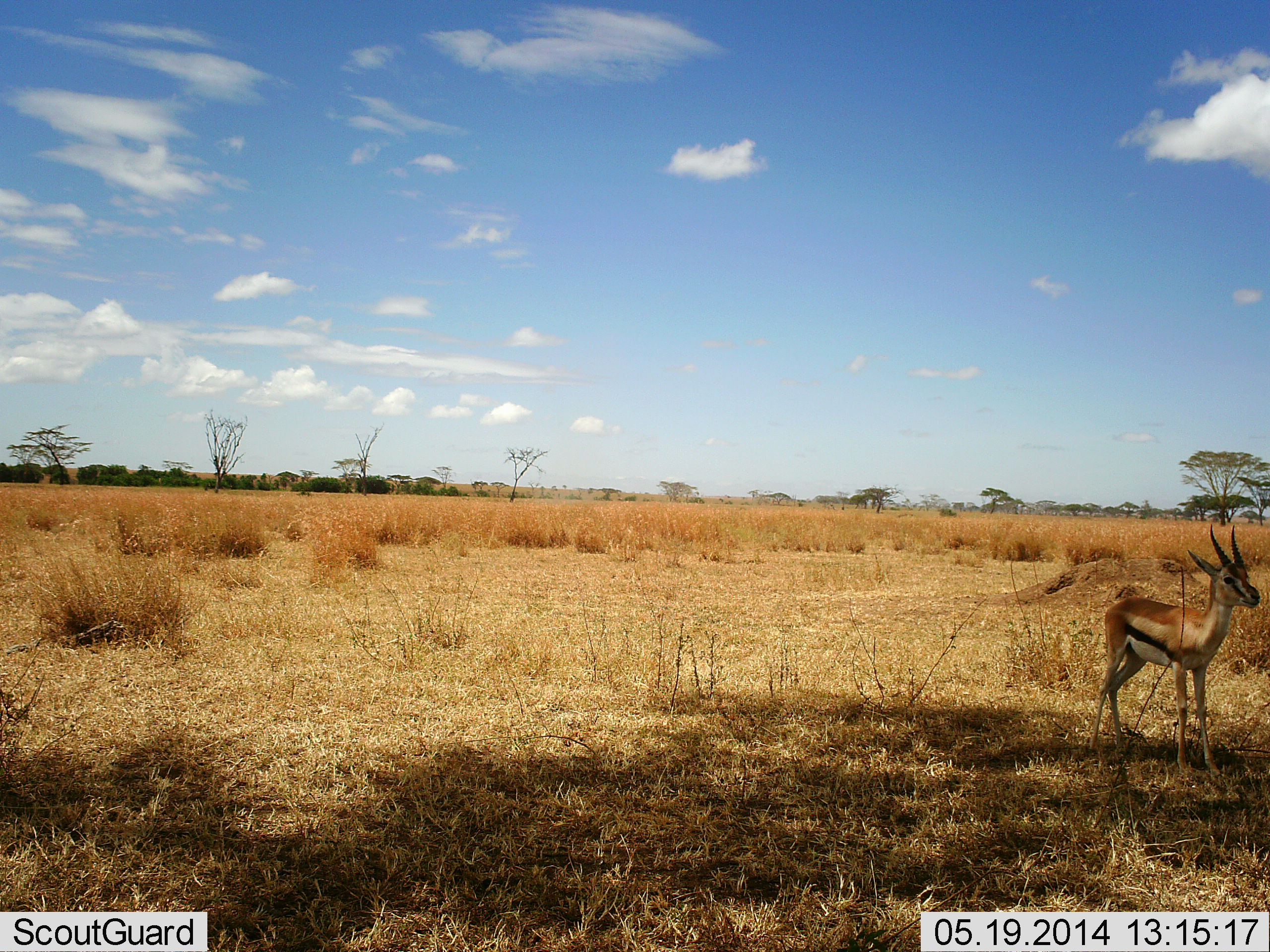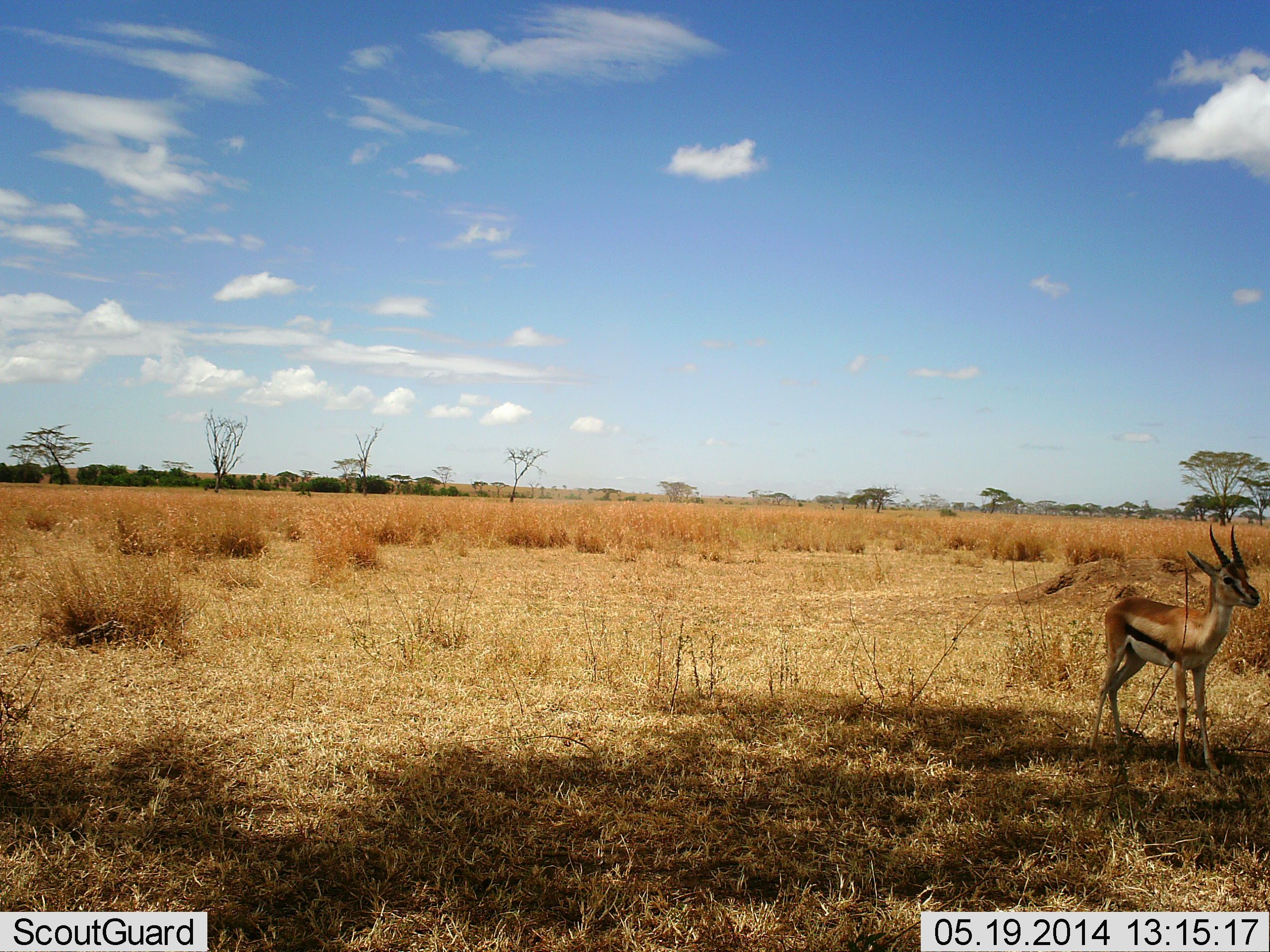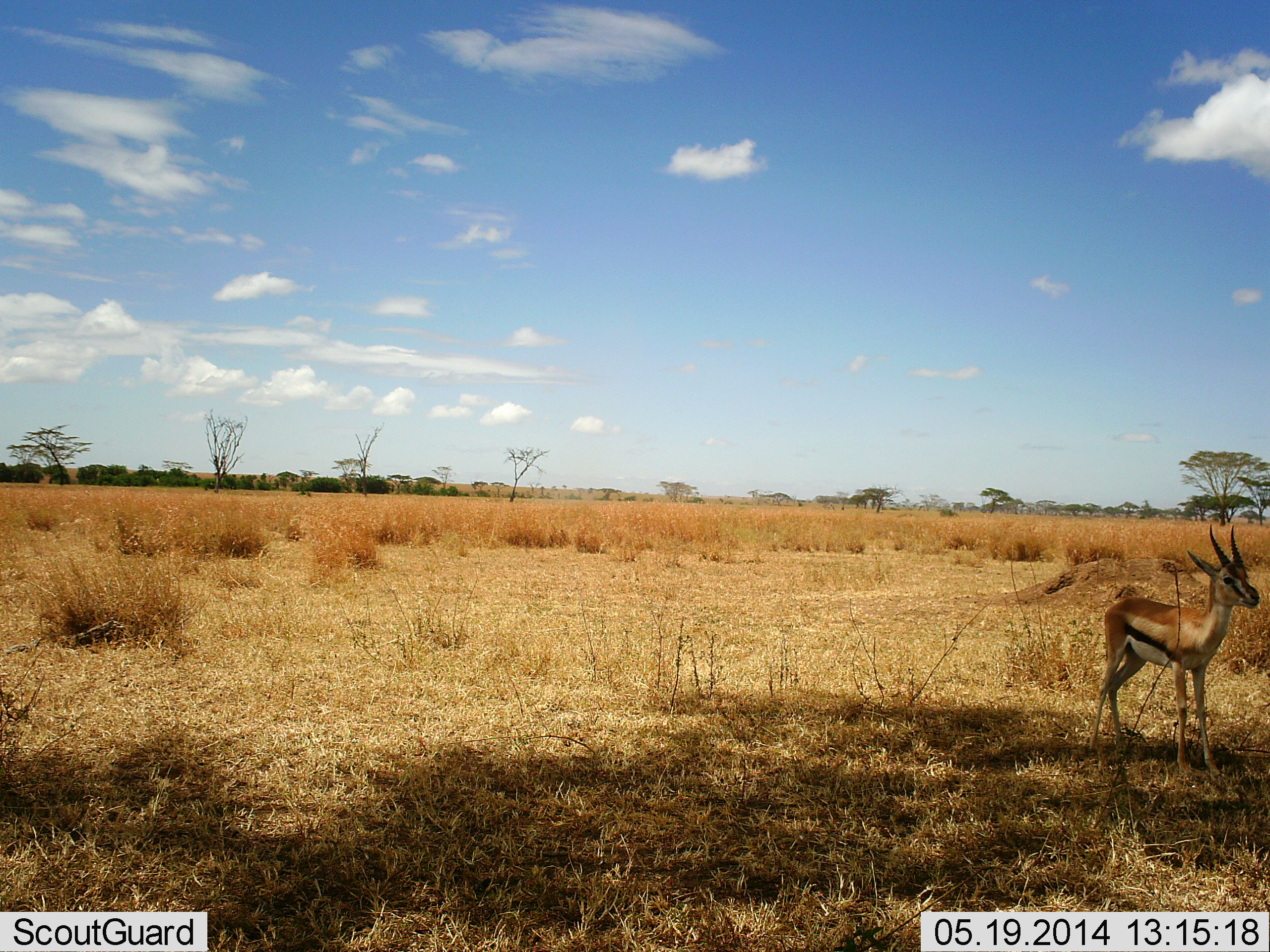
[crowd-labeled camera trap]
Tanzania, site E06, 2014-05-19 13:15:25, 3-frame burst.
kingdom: Animalia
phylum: Chordata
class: Mammalia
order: Artiodactyla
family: Bovidae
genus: Eudorcas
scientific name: Eudorcas thomsonii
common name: thomson's gazelle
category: gazellethomsons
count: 1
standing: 100%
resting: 10%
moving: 0%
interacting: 0%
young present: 0%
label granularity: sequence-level